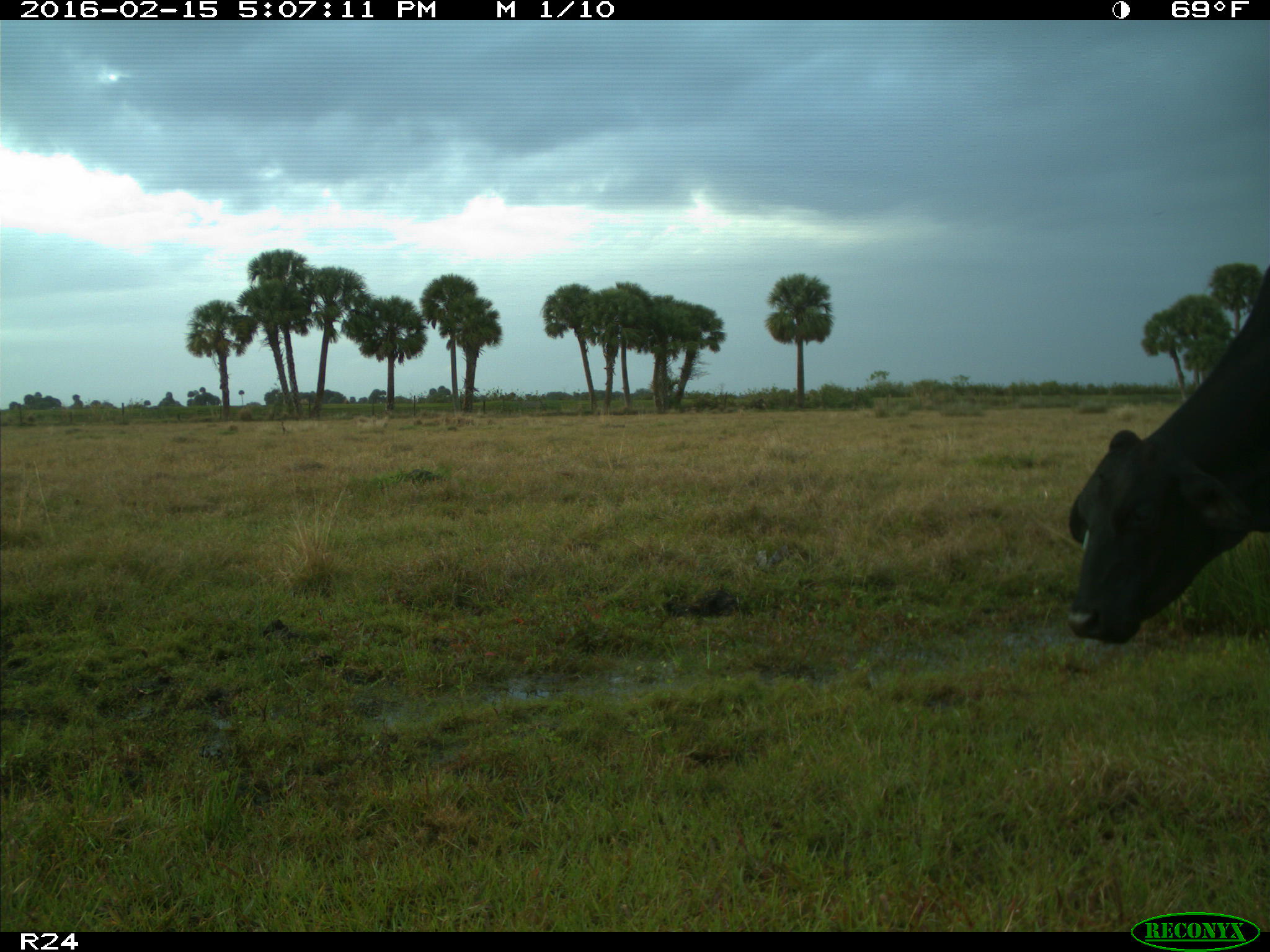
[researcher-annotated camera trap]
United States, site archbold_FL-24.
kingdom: Animalia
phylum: Chordata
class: Mammalia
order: Artiodactyla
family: Bovidae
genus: Bos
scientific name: Bos taurus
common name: domestic cow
Bos taurus (domestic cow).